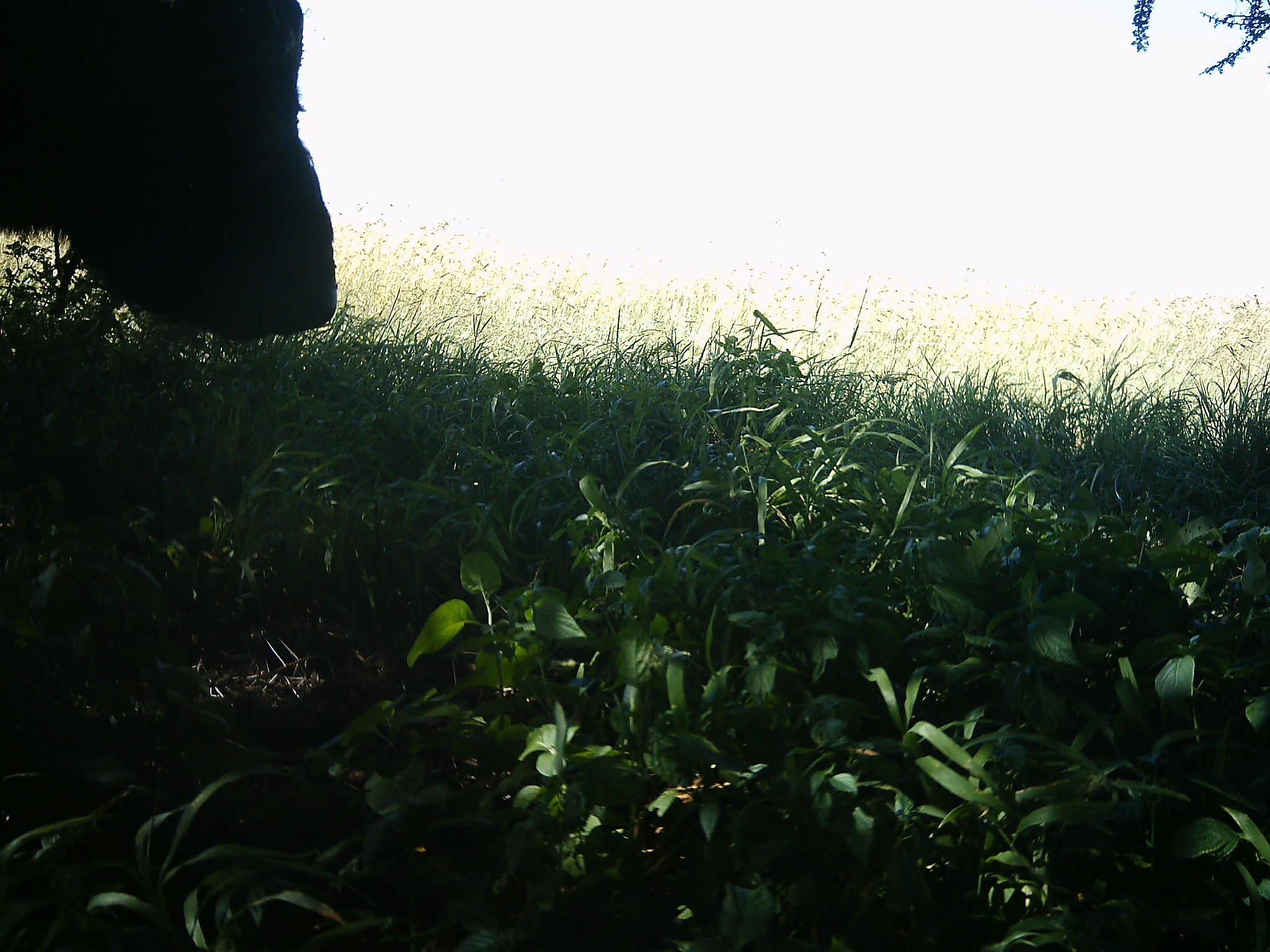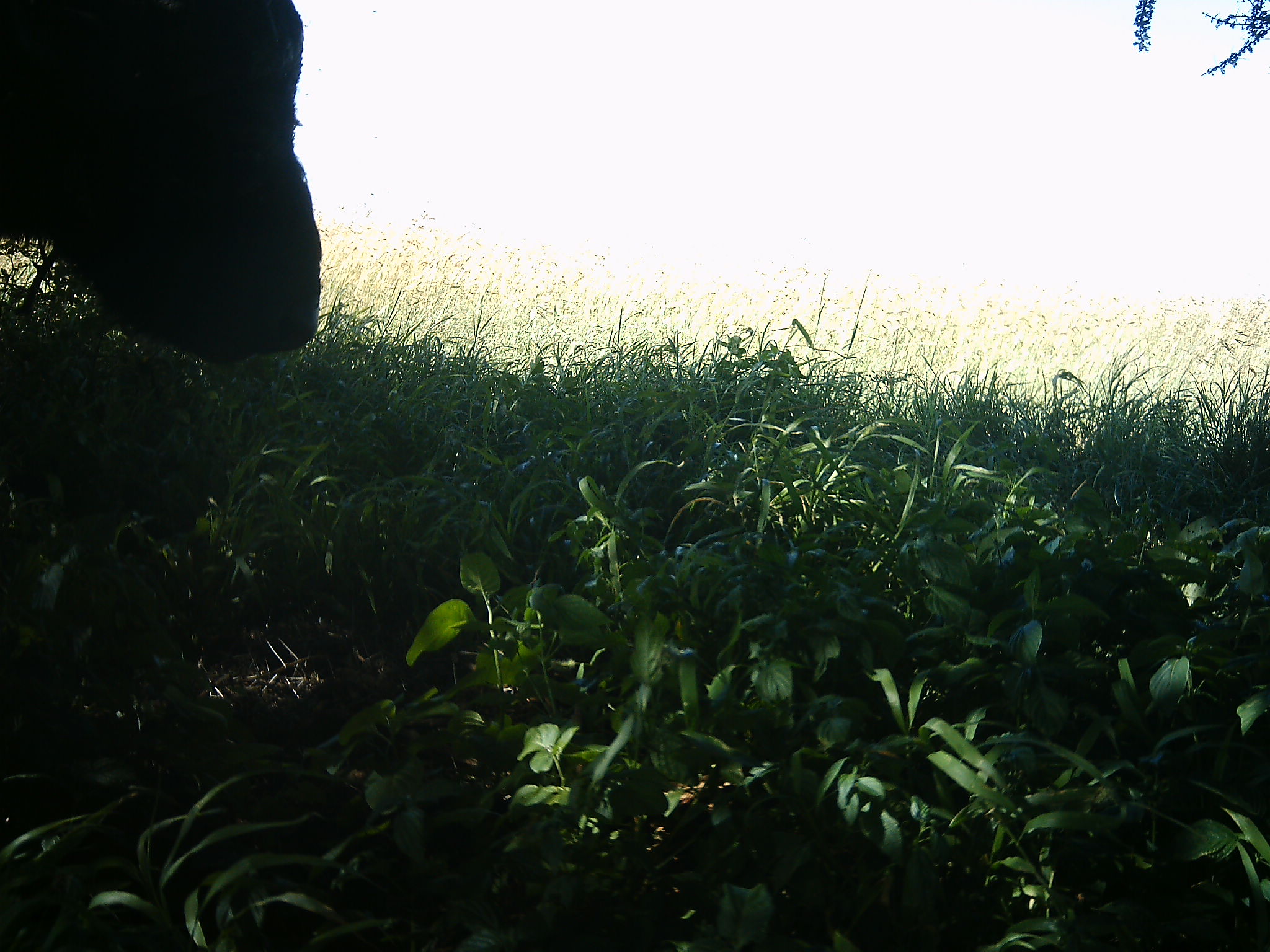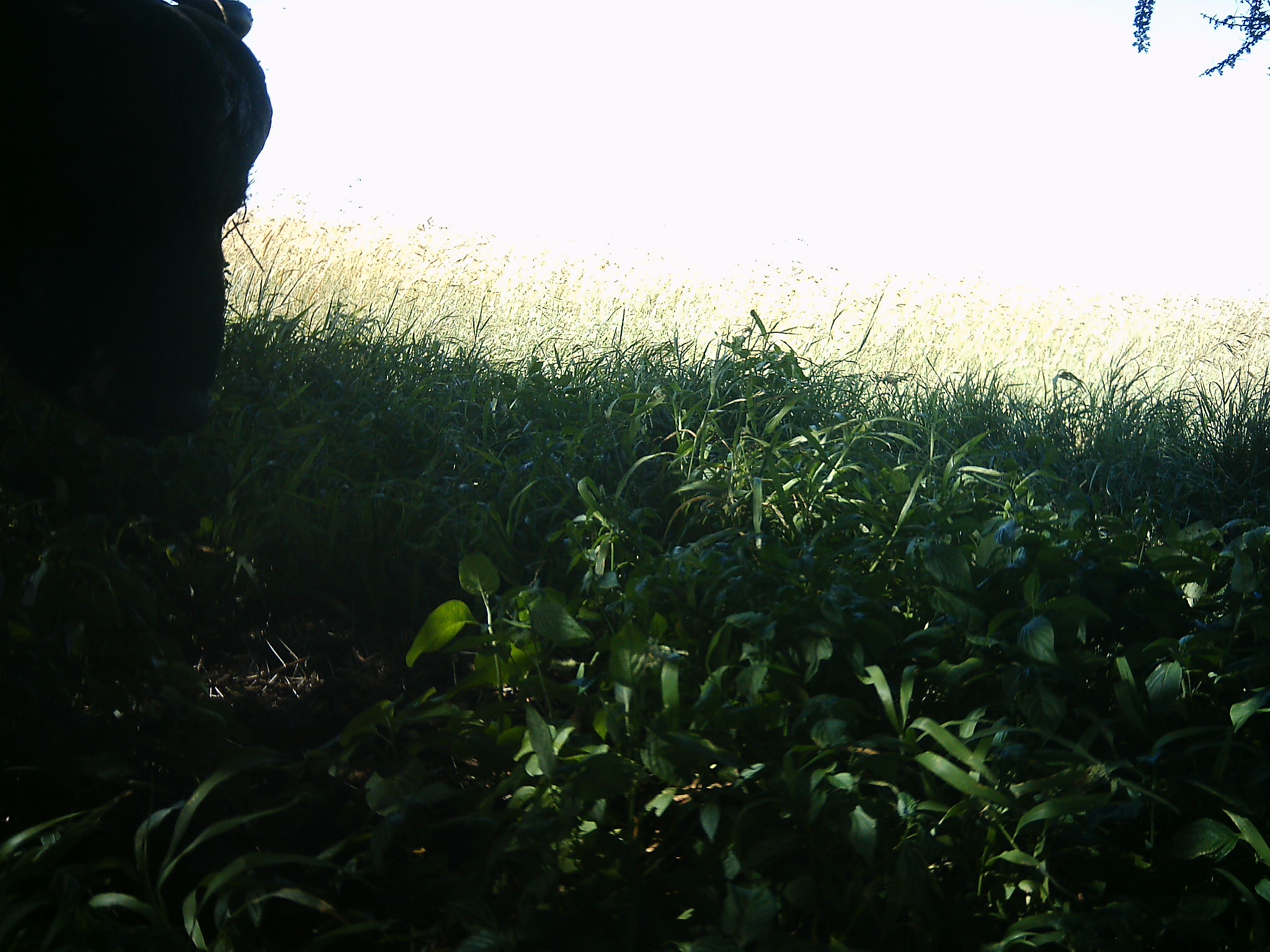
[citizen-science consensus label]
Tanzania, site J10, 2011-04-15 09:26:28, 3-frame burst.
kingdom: Animalia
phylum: Chordata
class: Mammalia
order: Artiodactyla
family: Bovidae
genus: Syncerus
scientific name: Syncerus caffer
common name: cape buffalo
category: buffalo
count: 1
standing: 27%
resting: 0%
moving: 0%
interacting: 0%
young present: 9%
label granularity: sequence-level